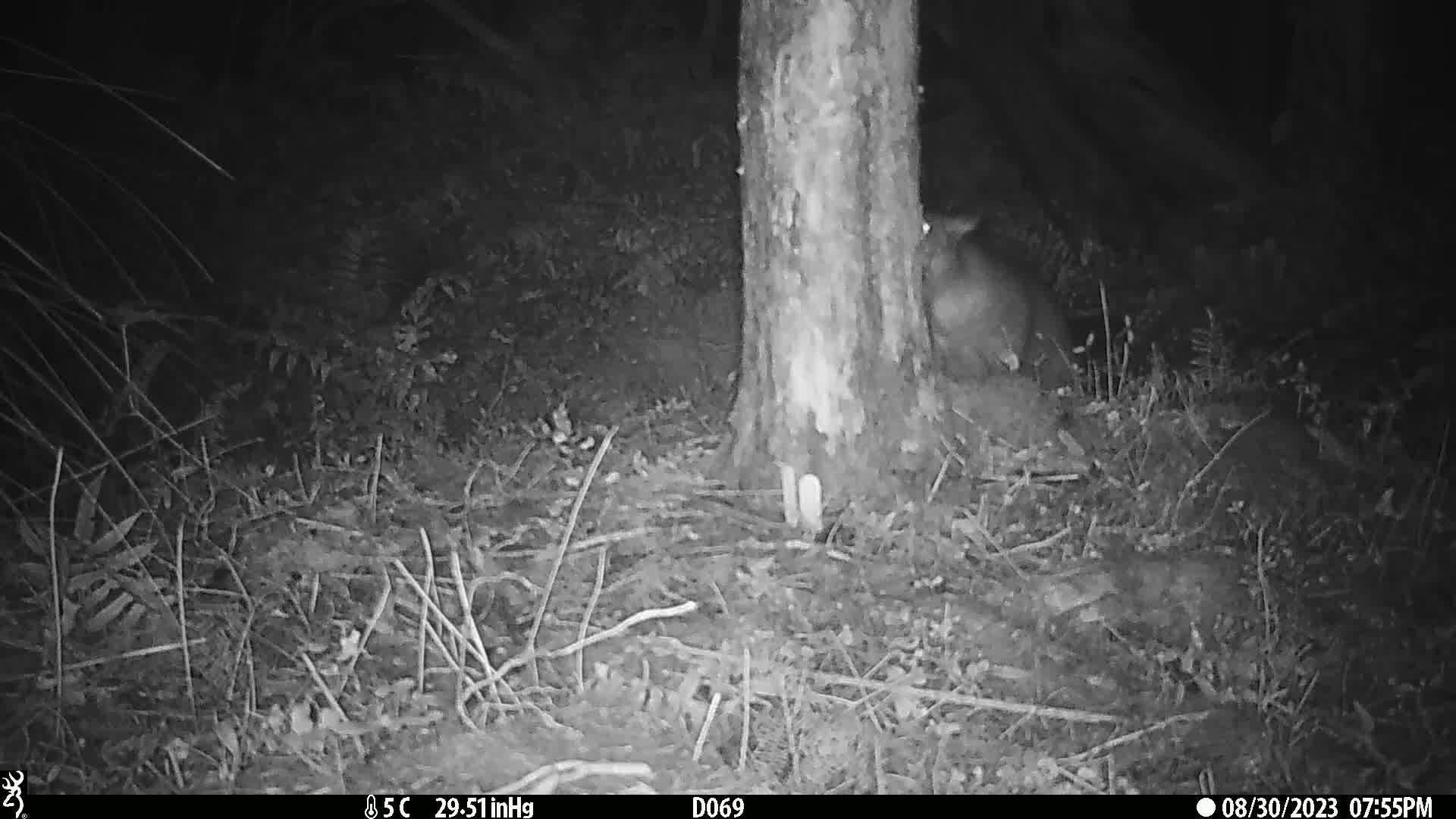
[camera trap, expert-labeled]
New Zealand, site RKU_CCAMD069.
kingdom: Animalia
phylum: Chordata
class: Mammalia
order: Diprotodontia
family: Phalangeridae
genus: Trichosurus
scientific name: Trichosurus vulpecula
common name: common brushtail possum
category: possum